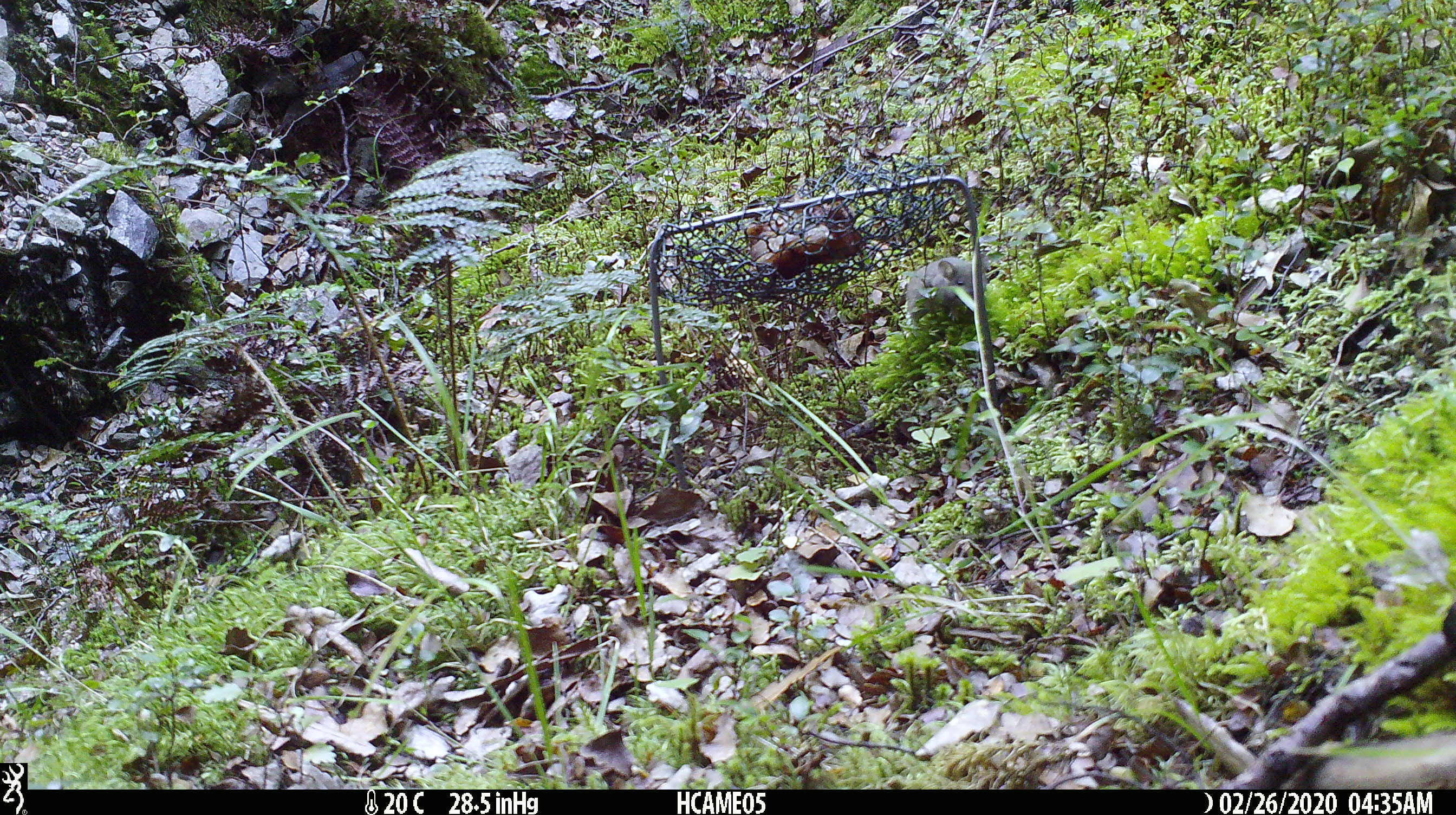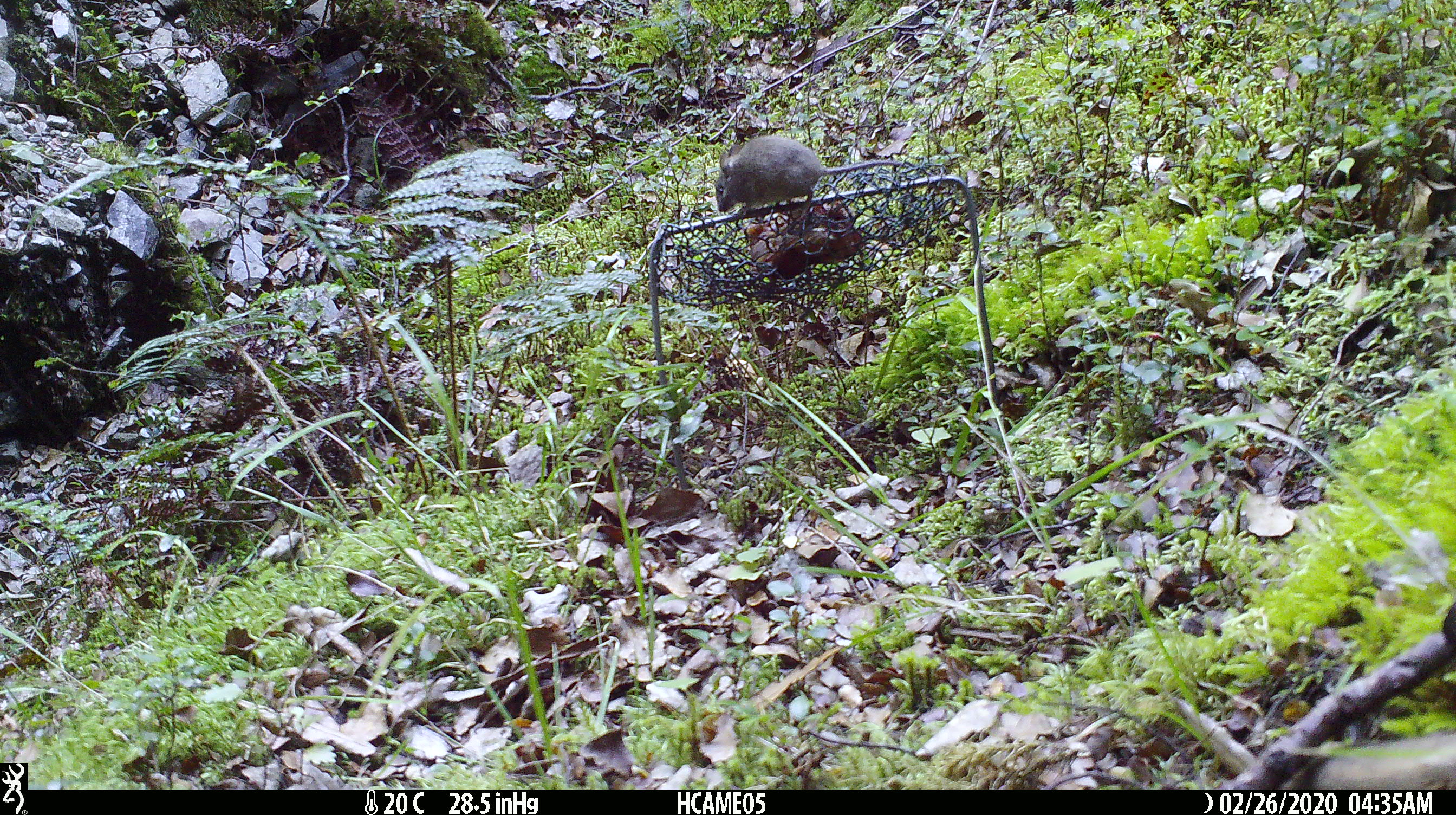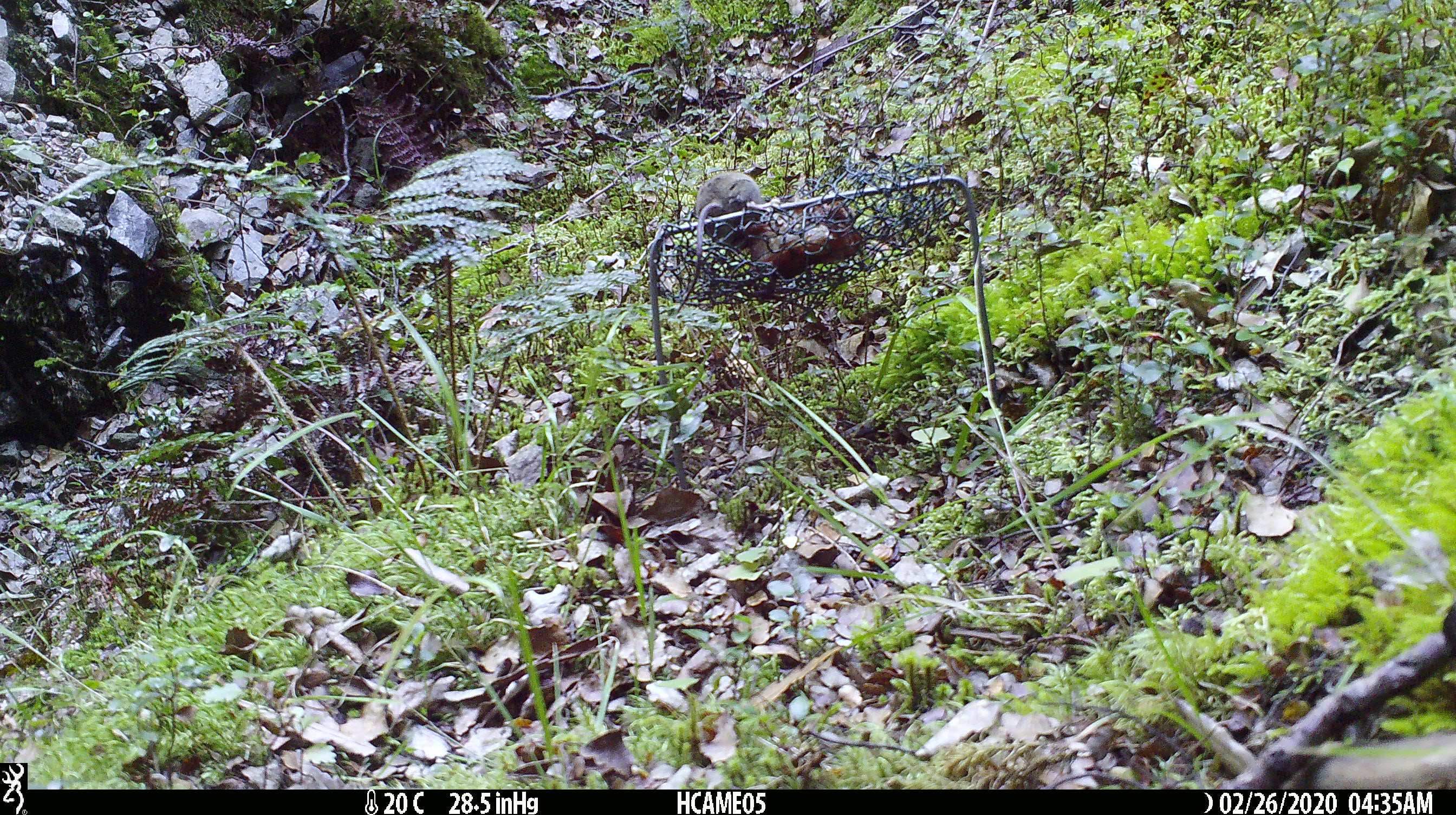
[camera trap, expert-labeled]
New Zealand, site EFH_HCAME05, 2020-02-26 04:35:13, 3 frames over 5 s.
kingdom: Animalia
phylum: Chordata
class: Mammalia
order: Rodentia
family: Muridae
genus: Mus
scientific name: Mus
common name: mouse